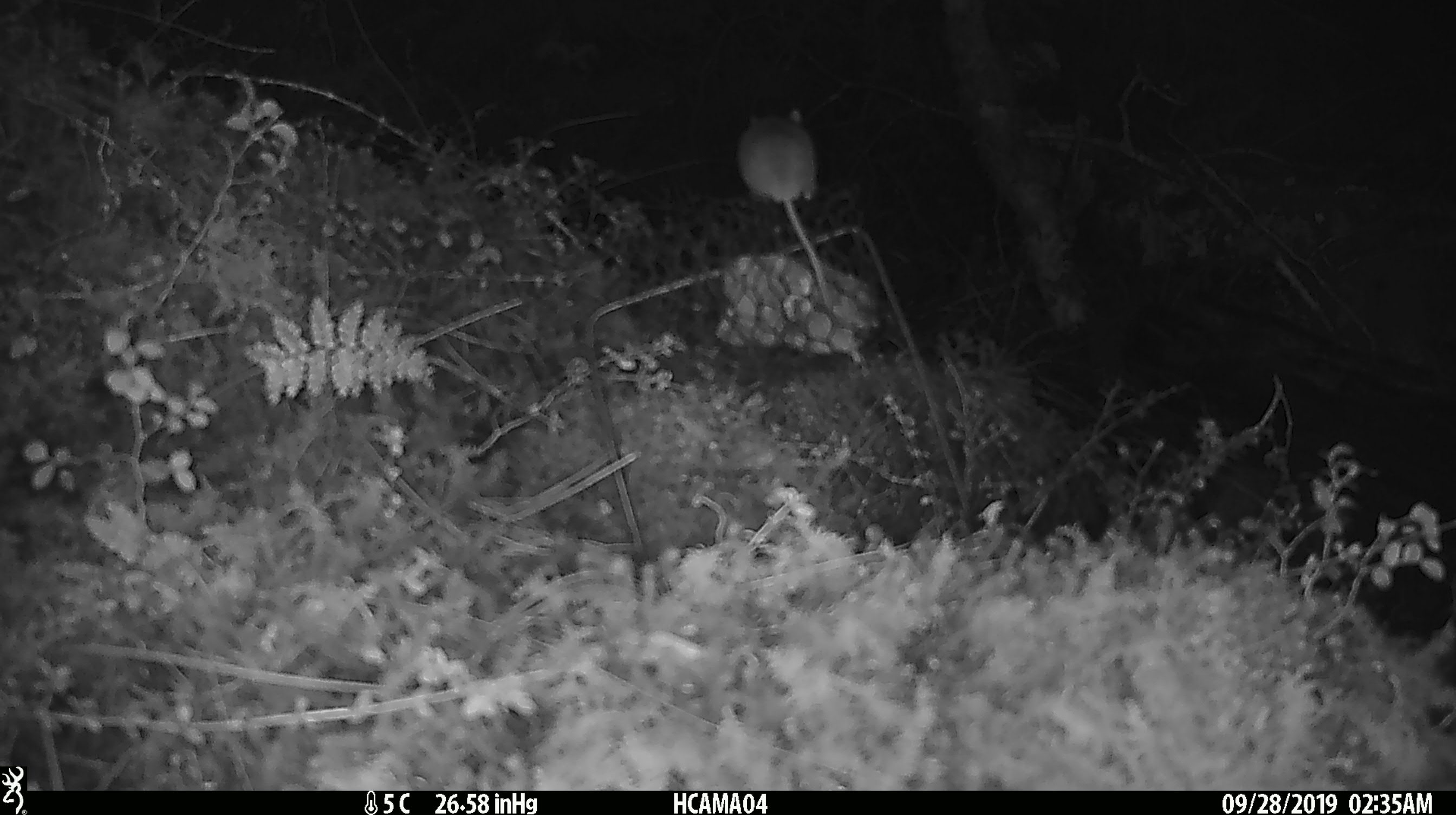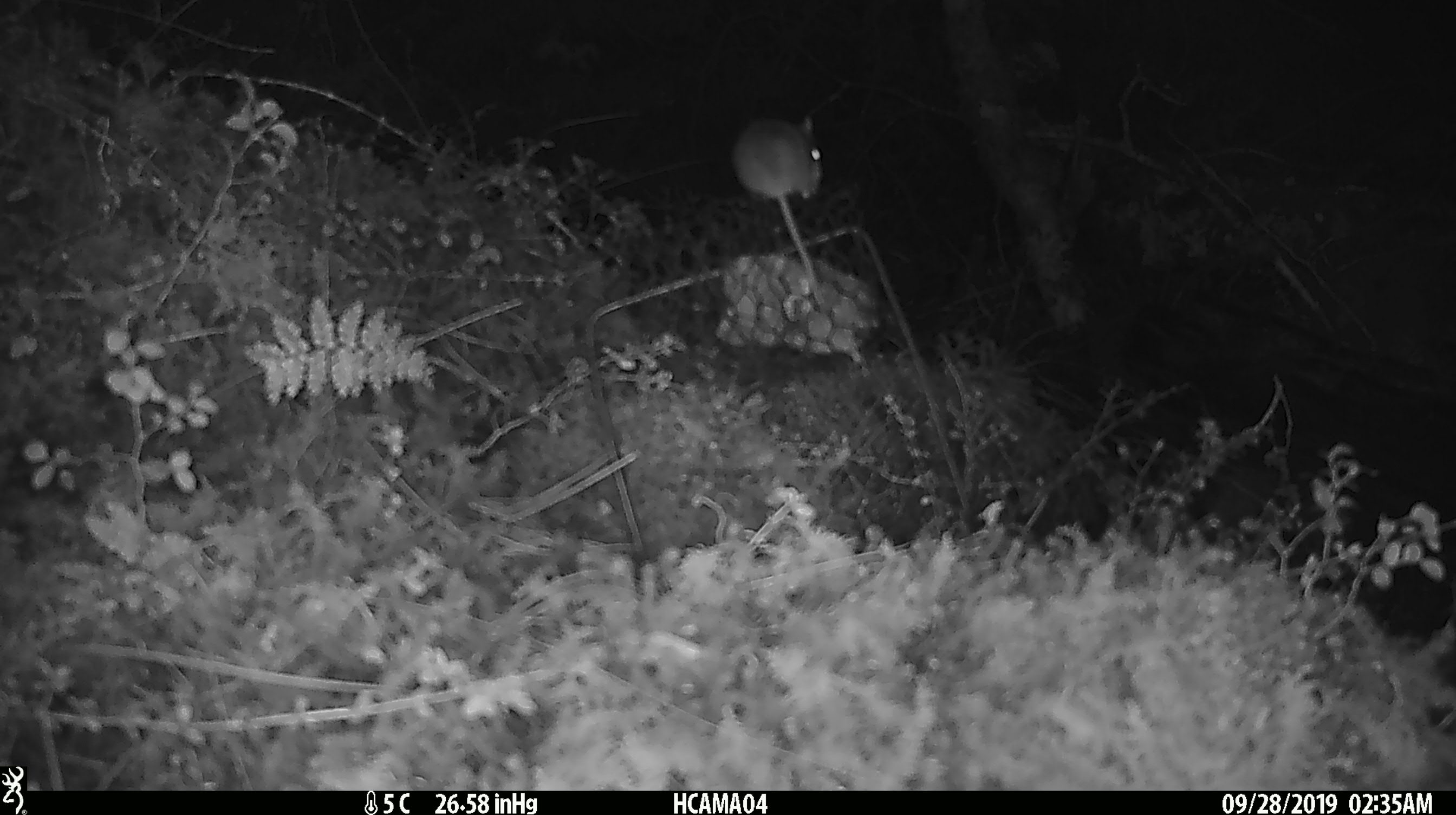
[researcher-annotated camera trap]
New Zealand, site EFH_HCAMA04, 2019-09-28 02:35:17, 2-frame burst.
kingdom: Animalia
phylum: Chordata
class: Mammalia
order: Rodentia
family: Muridae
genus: Mus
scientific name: Mus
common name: mouse